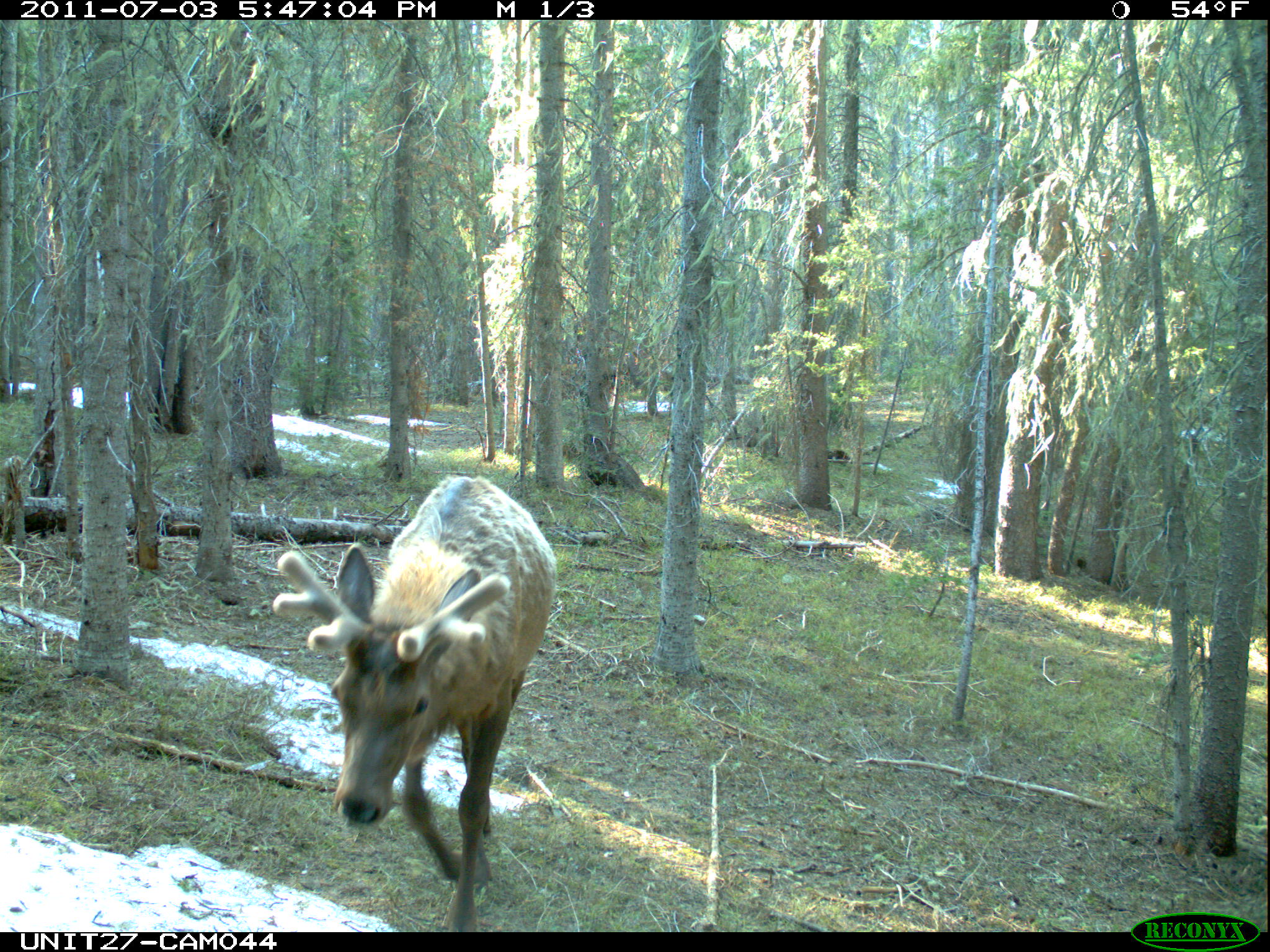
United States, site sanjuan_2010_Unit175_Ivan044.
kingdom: Animalia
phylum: Chordata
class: Mammalia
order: Artiodactyla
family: Cervidae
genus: Cervus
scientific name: Cervus elaphus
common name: red deer